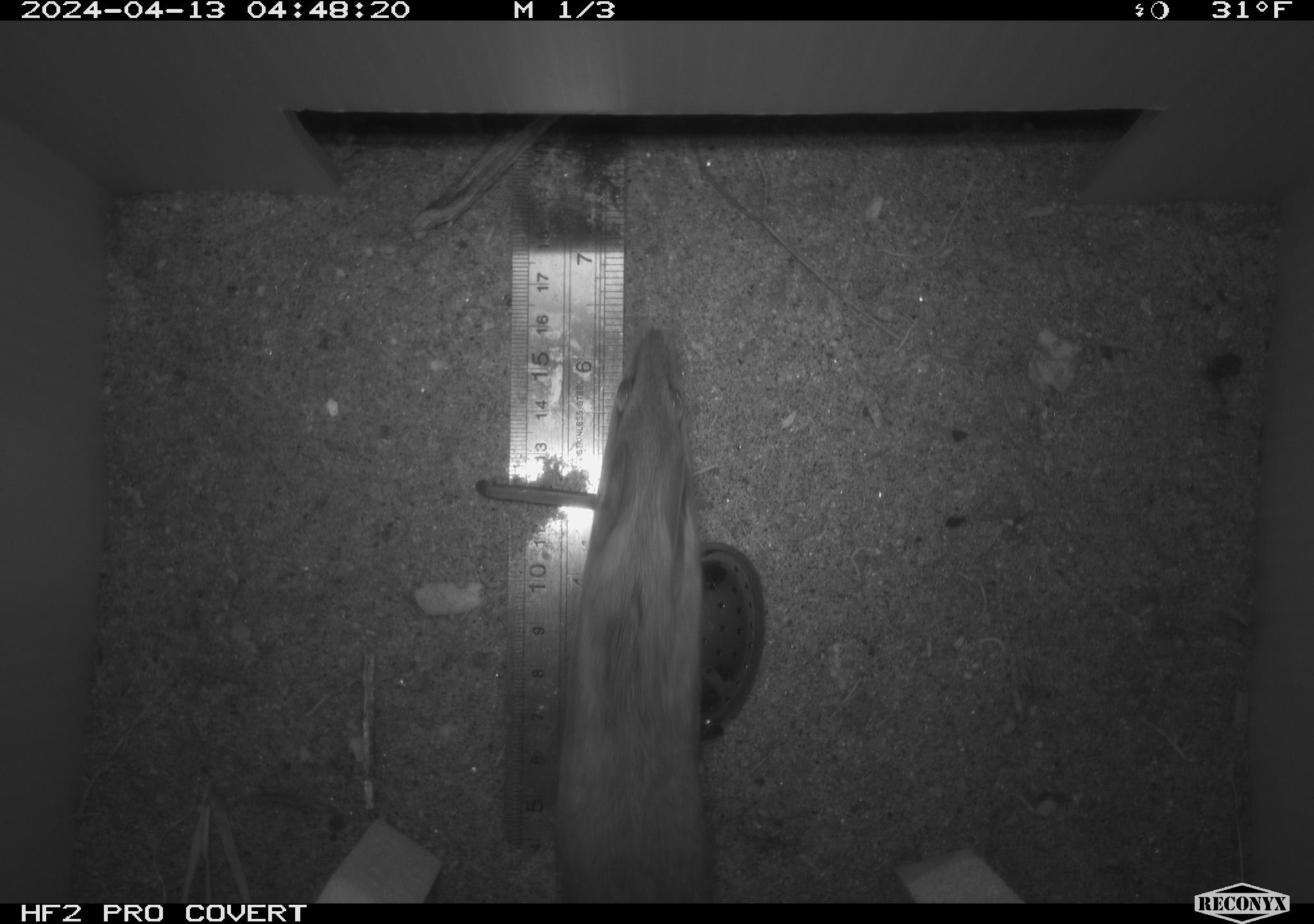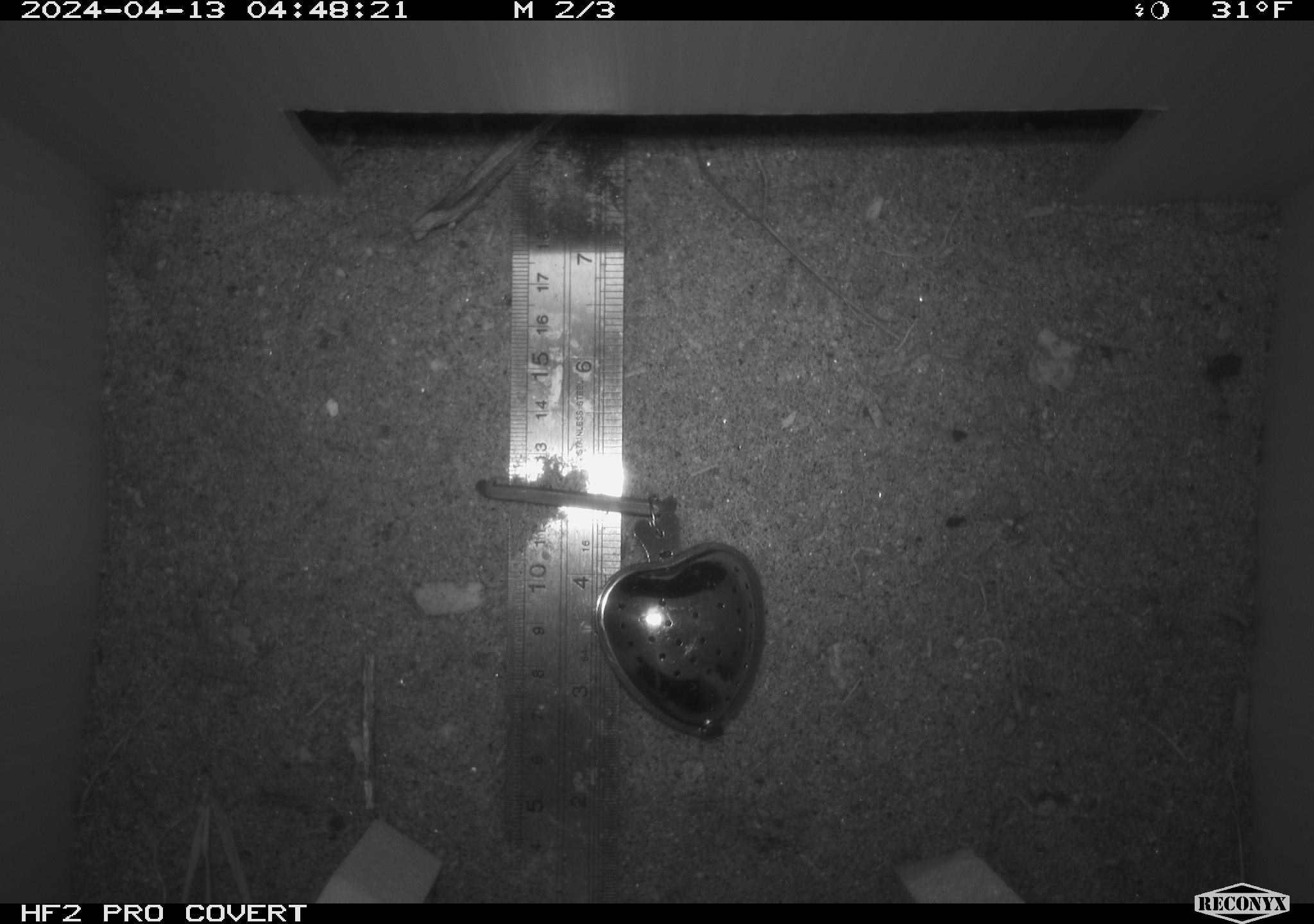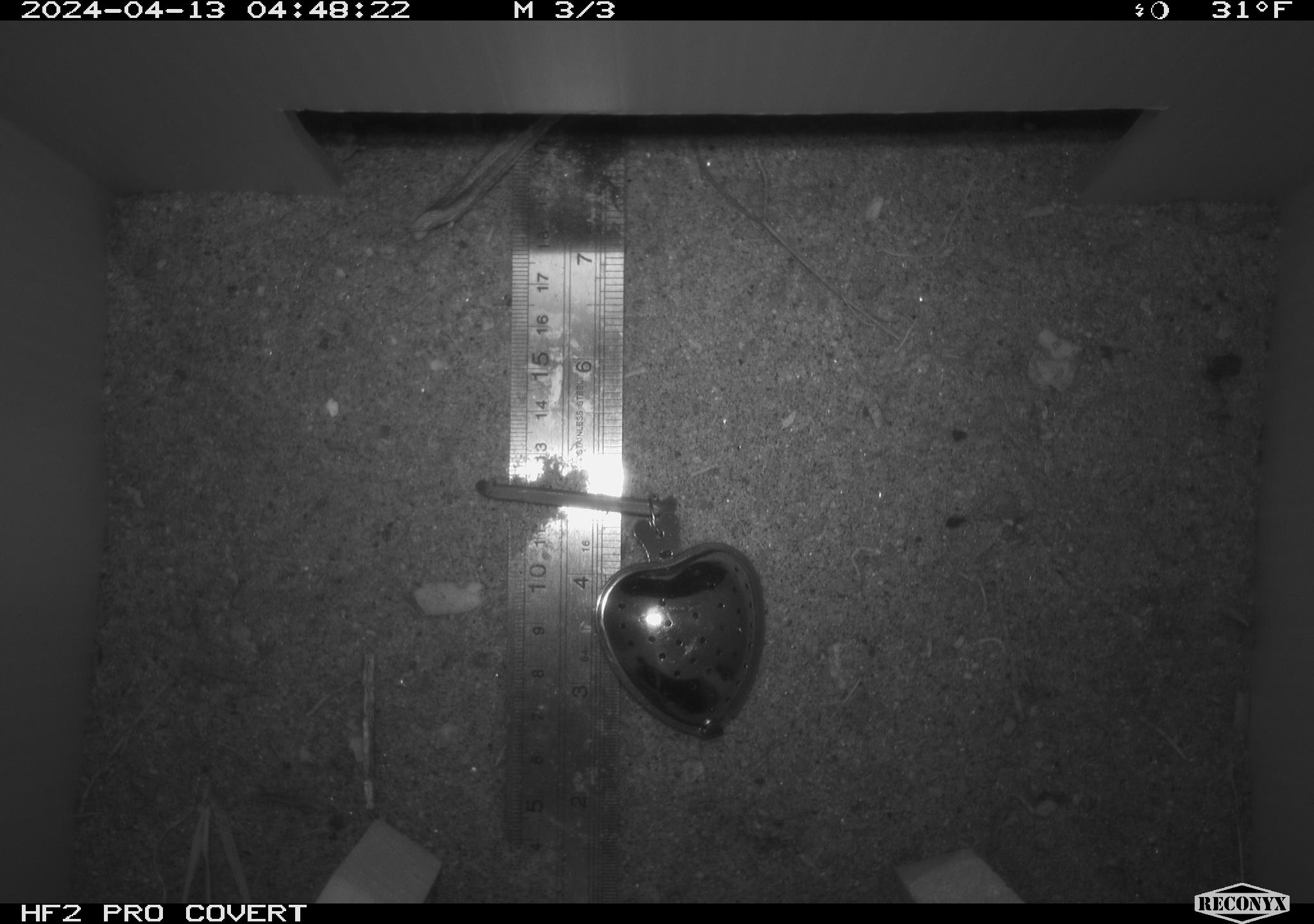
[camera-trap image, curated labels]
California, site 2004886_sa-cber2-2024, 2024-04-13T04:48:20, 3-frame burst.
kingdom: Animalia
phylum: Chordata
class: Mammalia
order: Rodentia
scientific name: Rodentia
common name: mouse species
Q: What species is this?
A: Mouse species (Rodentia).